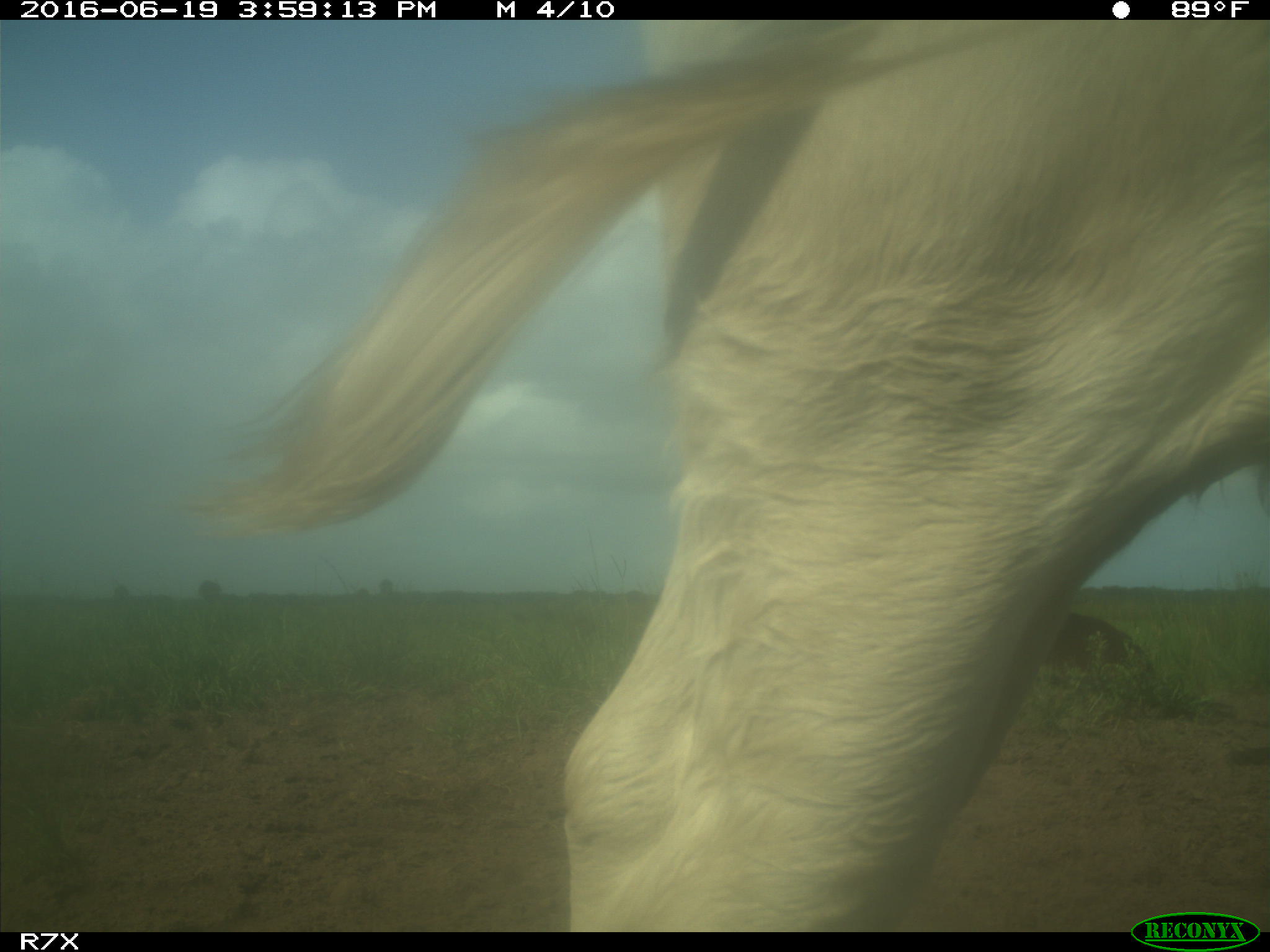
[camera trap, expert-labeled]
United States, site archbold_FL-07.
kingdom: Animalia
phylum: Chordata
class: Mammalia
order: Artiodactyla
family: Bovidae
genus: Bos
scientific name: Bos taurus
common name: domestic cow